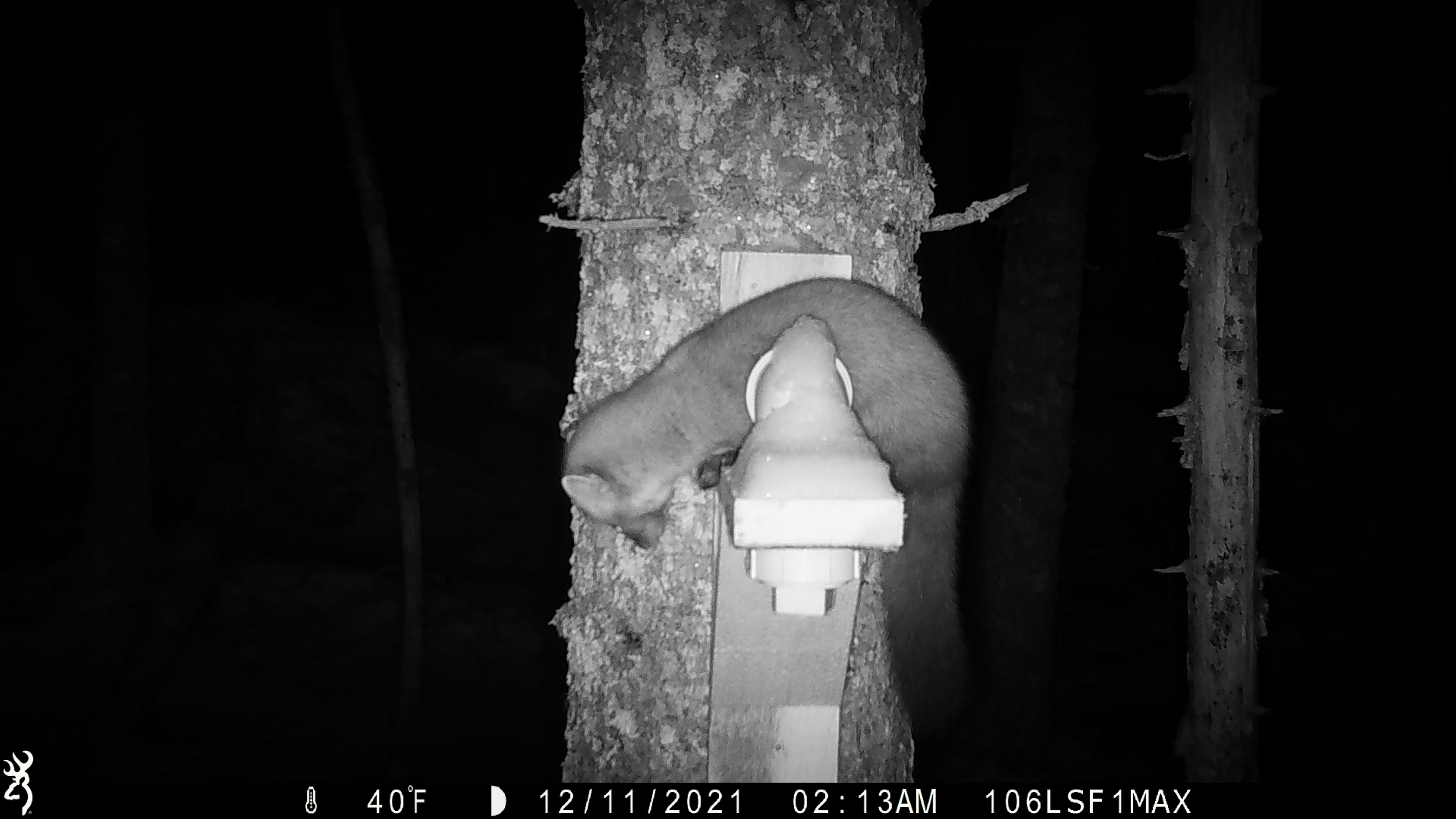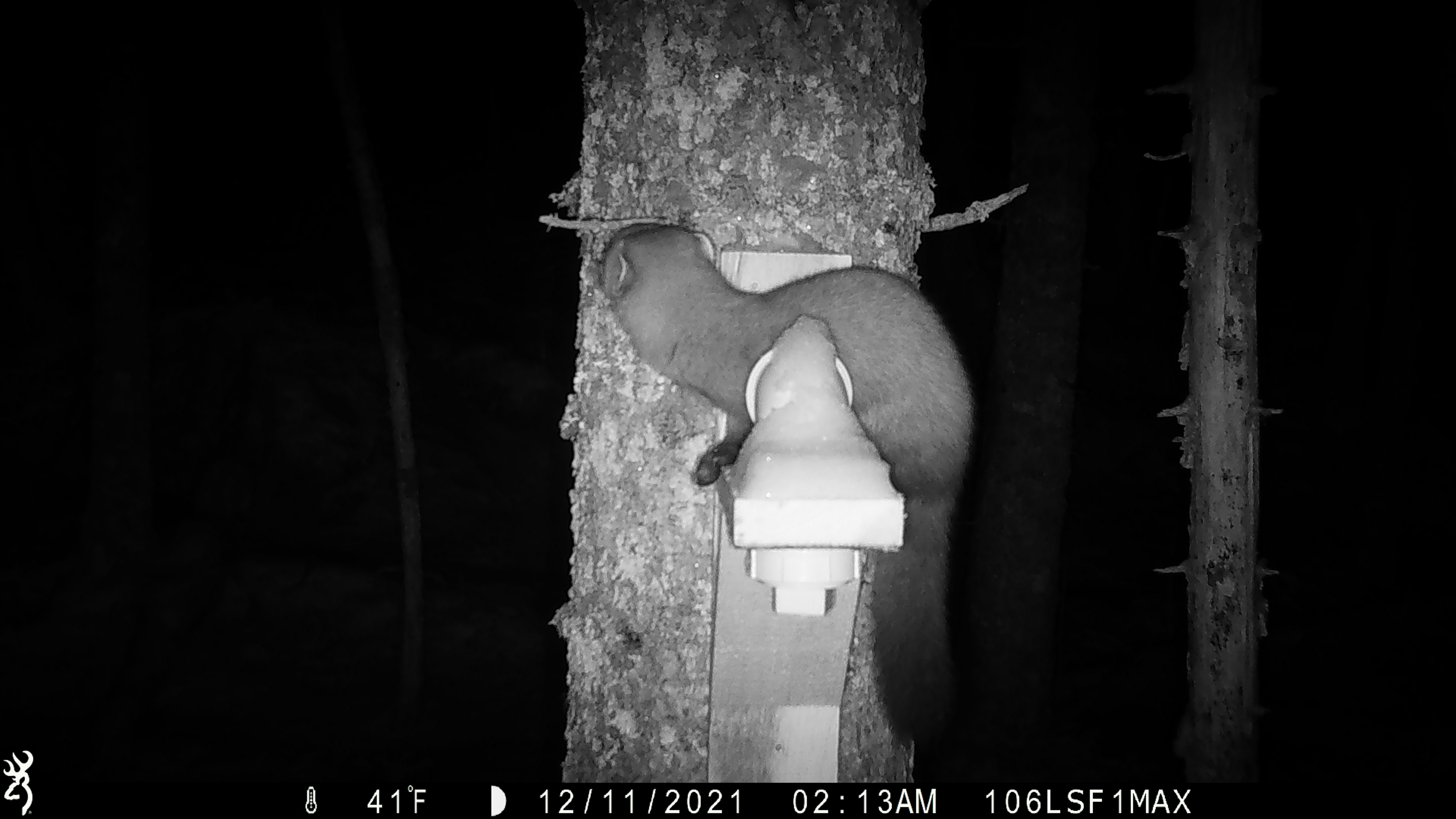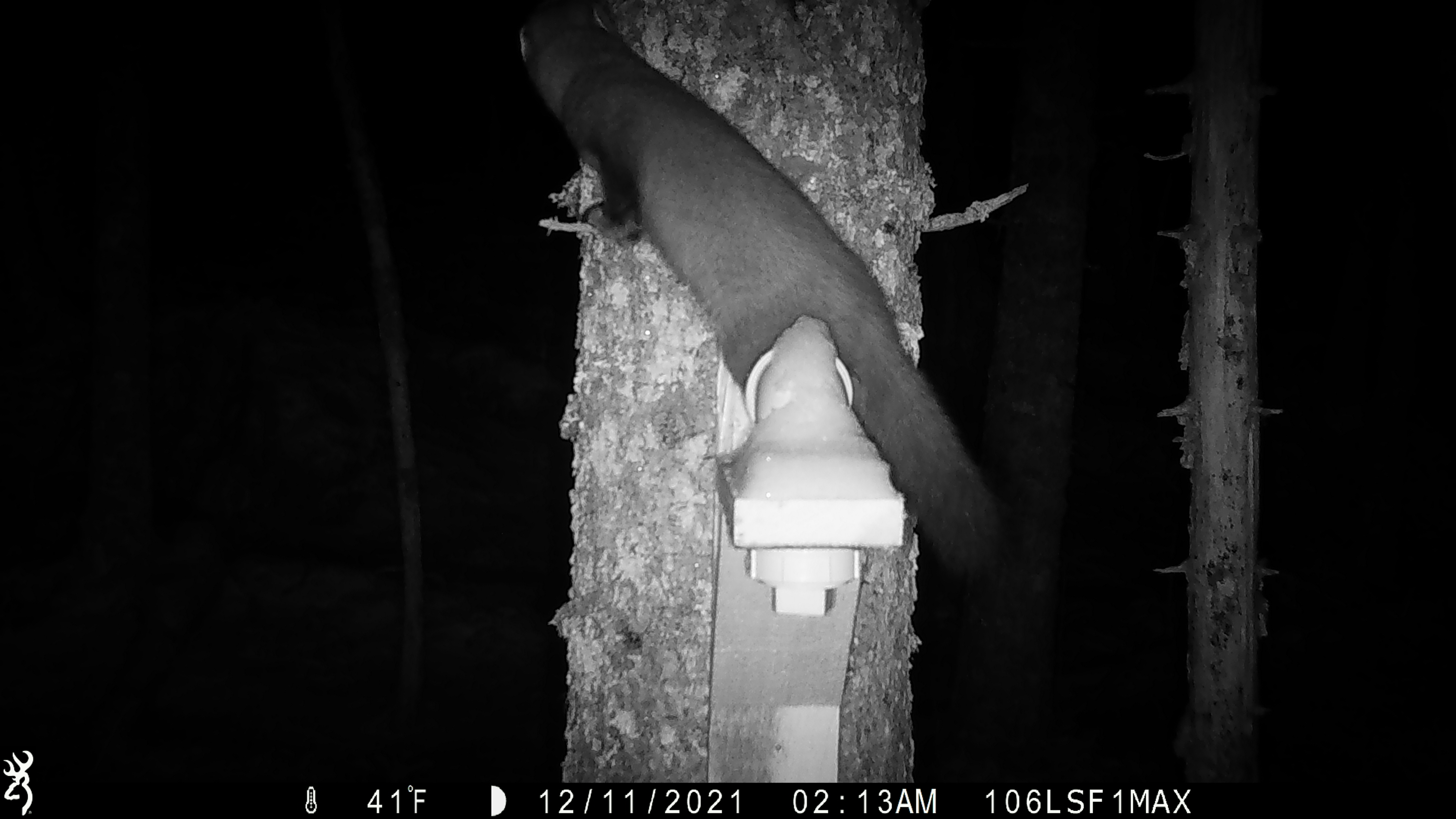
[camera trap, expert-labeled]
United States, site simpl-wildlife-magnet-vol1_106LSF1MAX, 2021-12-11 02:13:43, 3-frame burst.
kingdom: Animalia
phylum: Chordata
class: Mammalia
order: Carnivora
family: Mustelidae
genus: Martes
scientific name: Martes americana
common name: american marten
American marten (Martes americana).